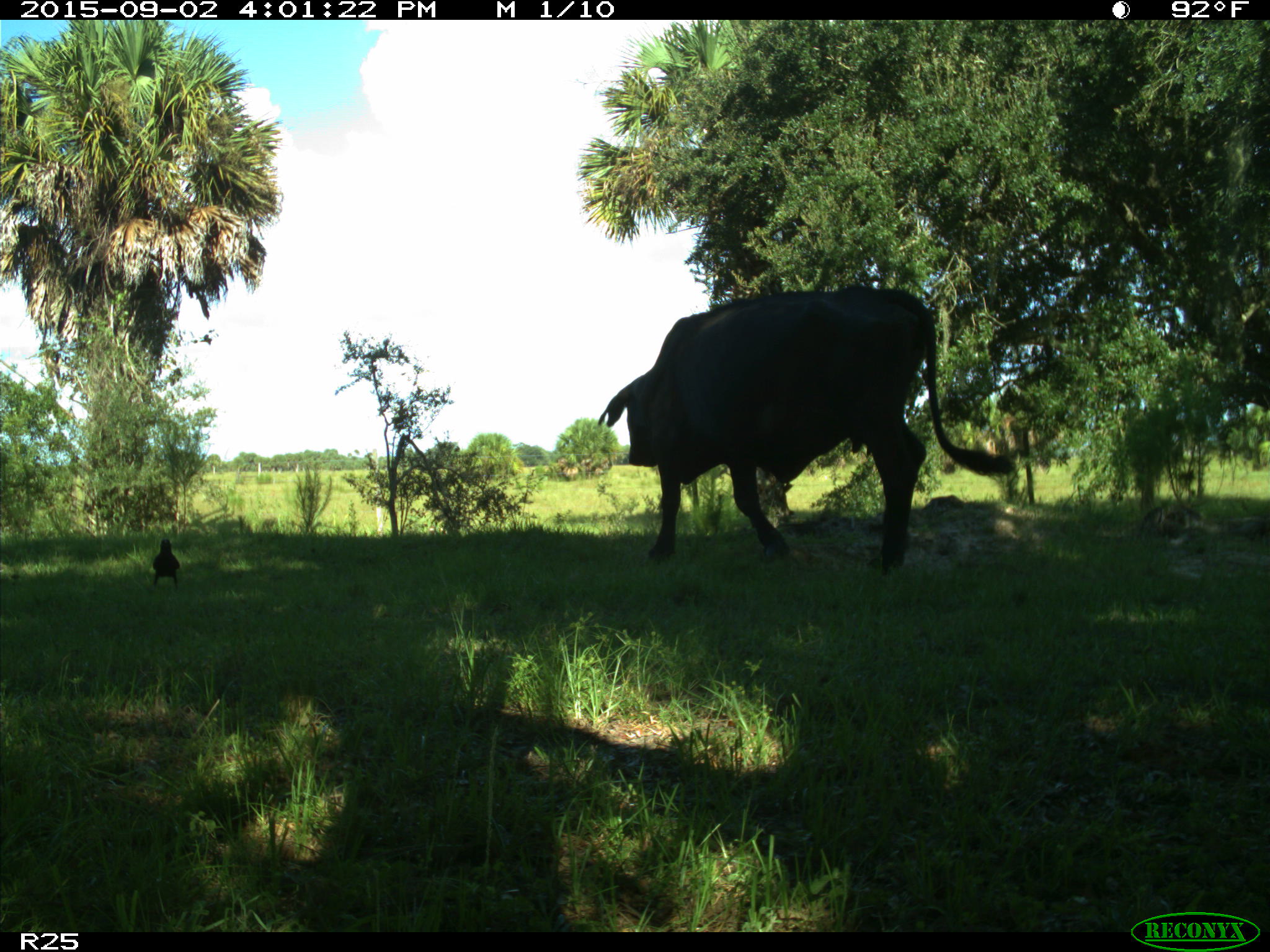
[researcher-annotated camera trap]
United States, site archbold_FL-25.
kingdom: Animalia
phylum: Chordata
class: Mammalia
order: Artiodactyla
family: Bovidae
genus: Bos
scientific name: Bos taurus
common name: domestic cow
Bos taurus (domestic cow).